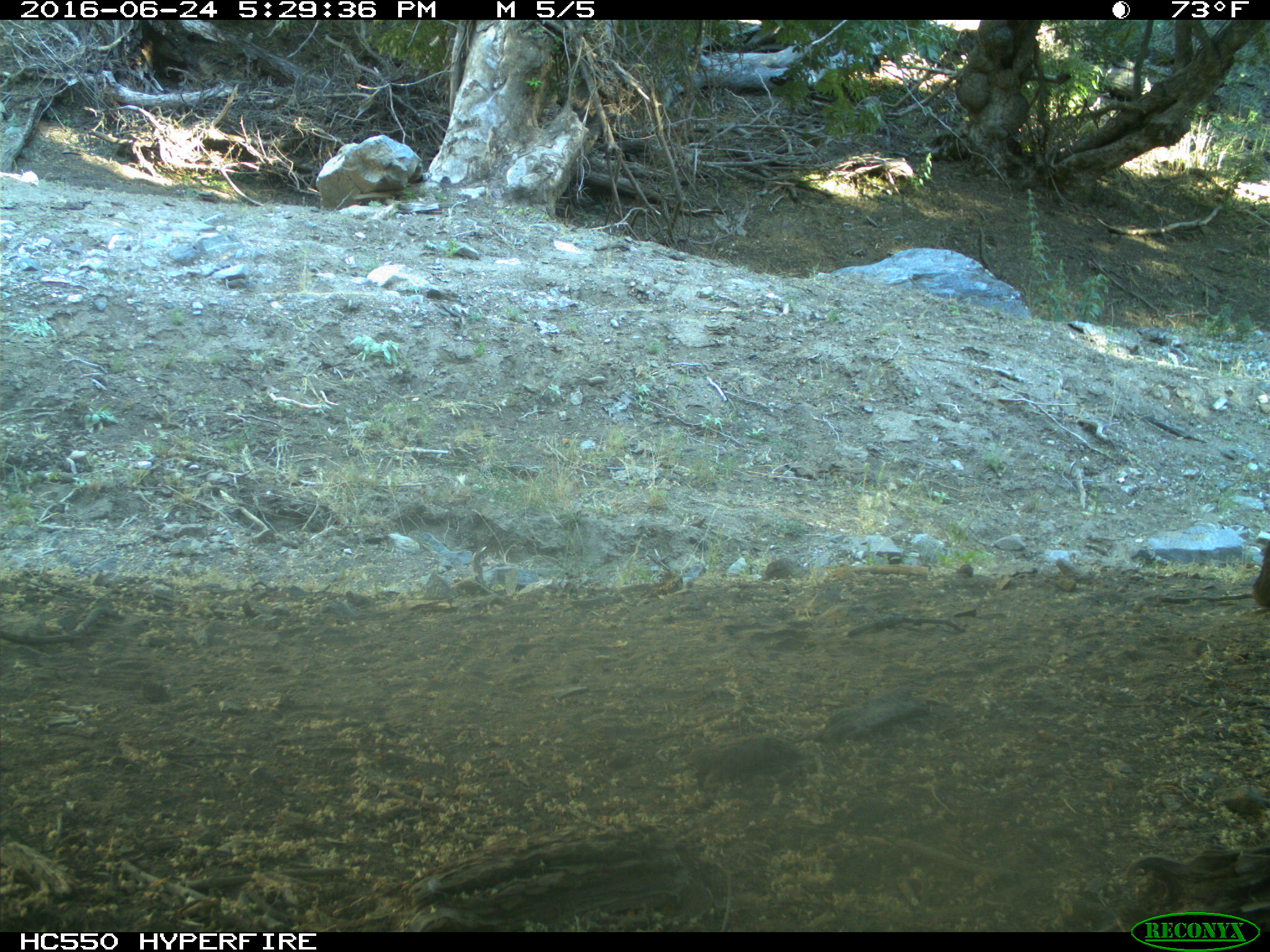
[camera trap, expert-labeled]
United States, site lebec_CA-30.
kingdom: Animalia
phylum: Chordata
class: Mammalia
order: Artiodactyla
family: Bovidae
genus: Bos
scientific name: Bos taurus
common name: domestic cow